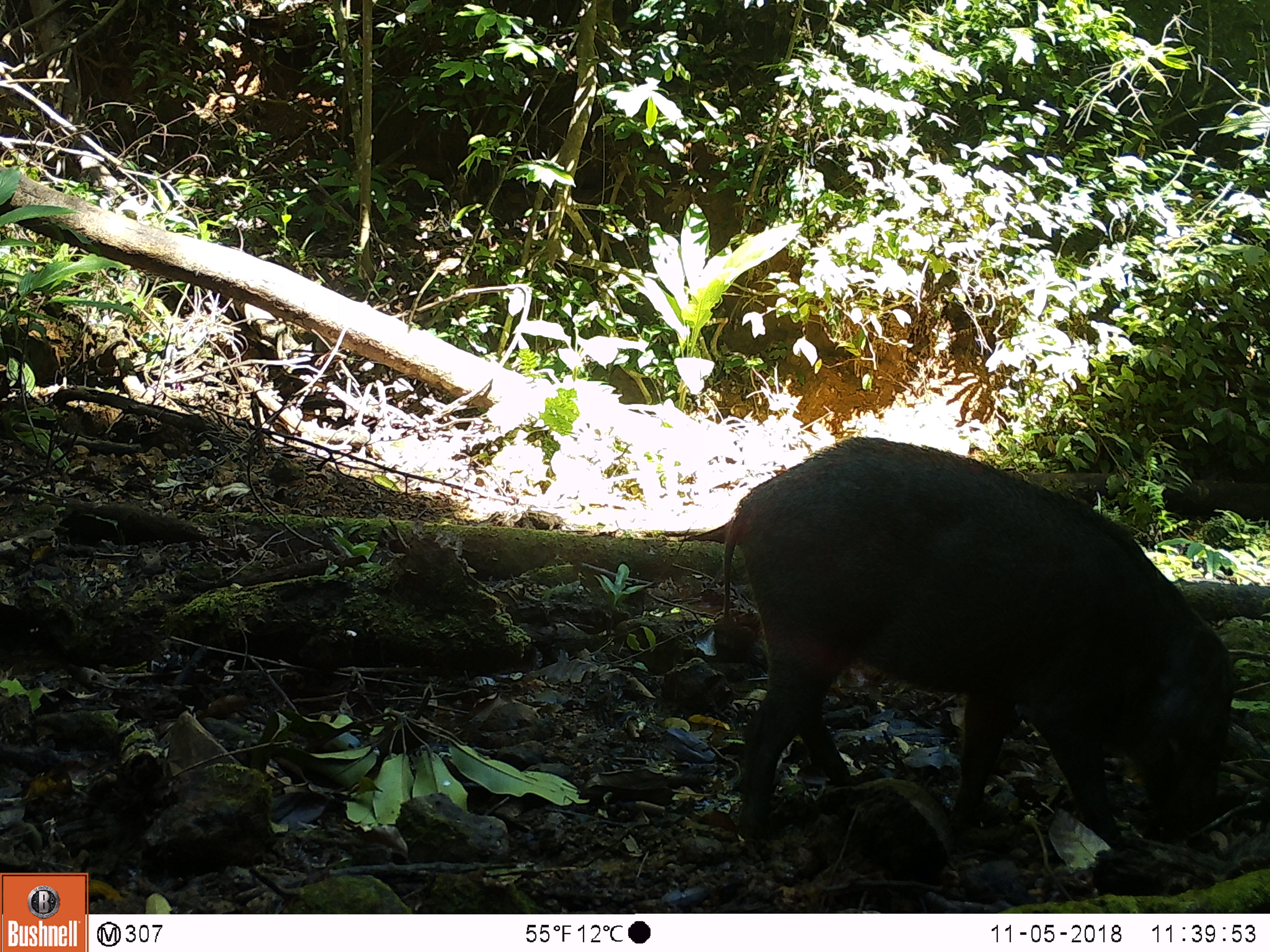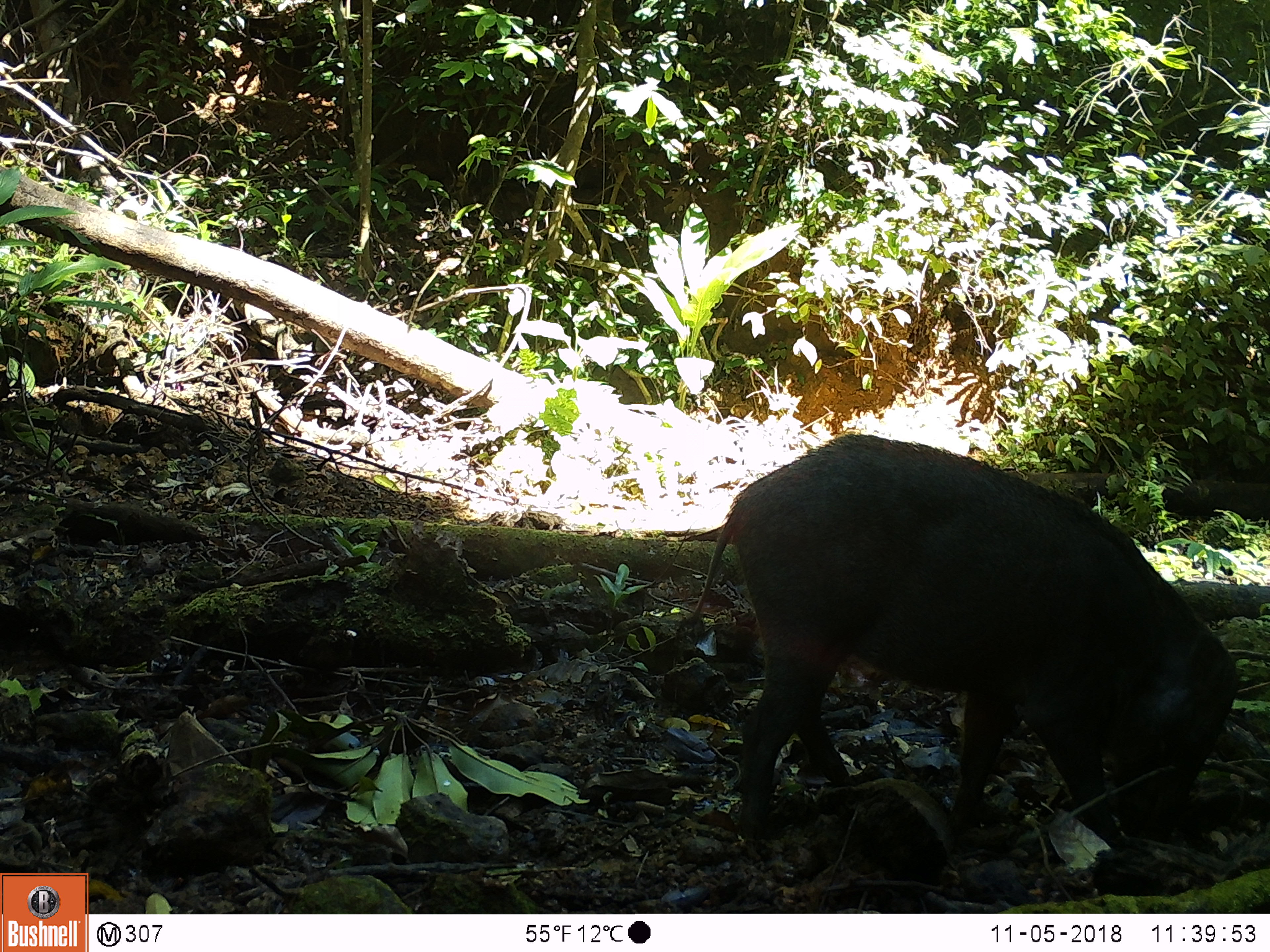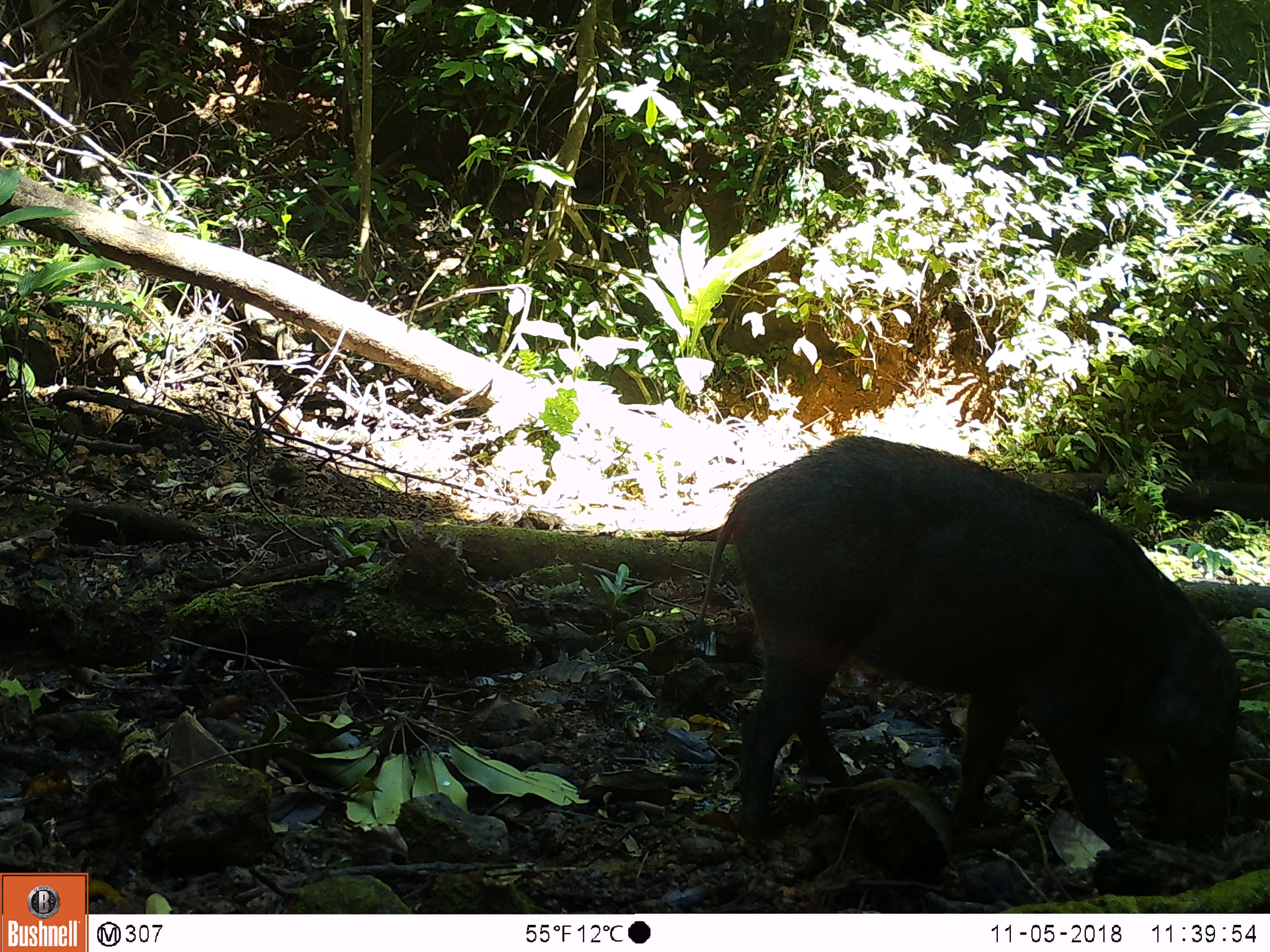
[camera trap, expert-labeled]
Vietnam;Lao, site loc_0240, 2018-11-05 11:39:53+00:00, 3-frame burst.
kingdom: Animalia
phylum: Chordata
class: Mammalia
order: Artiodactyla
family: Suidae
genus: Sus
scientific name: Sus scrofa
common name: eurasian wild pig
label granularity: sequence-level